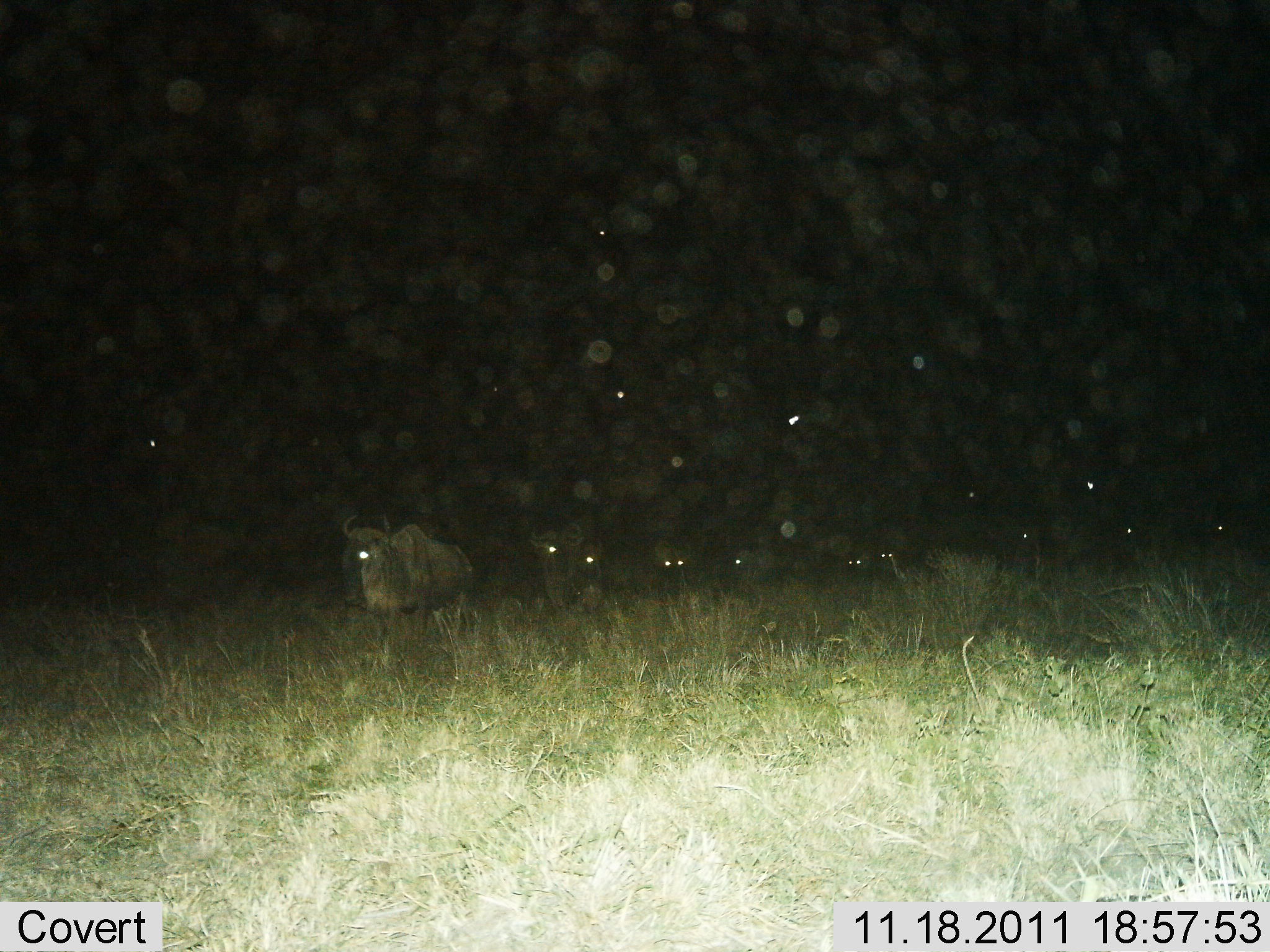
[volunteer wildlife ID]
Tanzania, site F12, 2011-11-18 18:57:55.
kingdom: Animalia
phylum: Chordata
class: Mammalia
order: Artiodactyla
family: Bovidae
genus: Connochaetes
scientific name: Connochaetes taurinus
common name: blue wildebeest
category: wildebeest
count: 10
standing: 18%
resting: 36%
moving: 55%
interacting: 0%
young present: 0%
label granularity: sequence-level